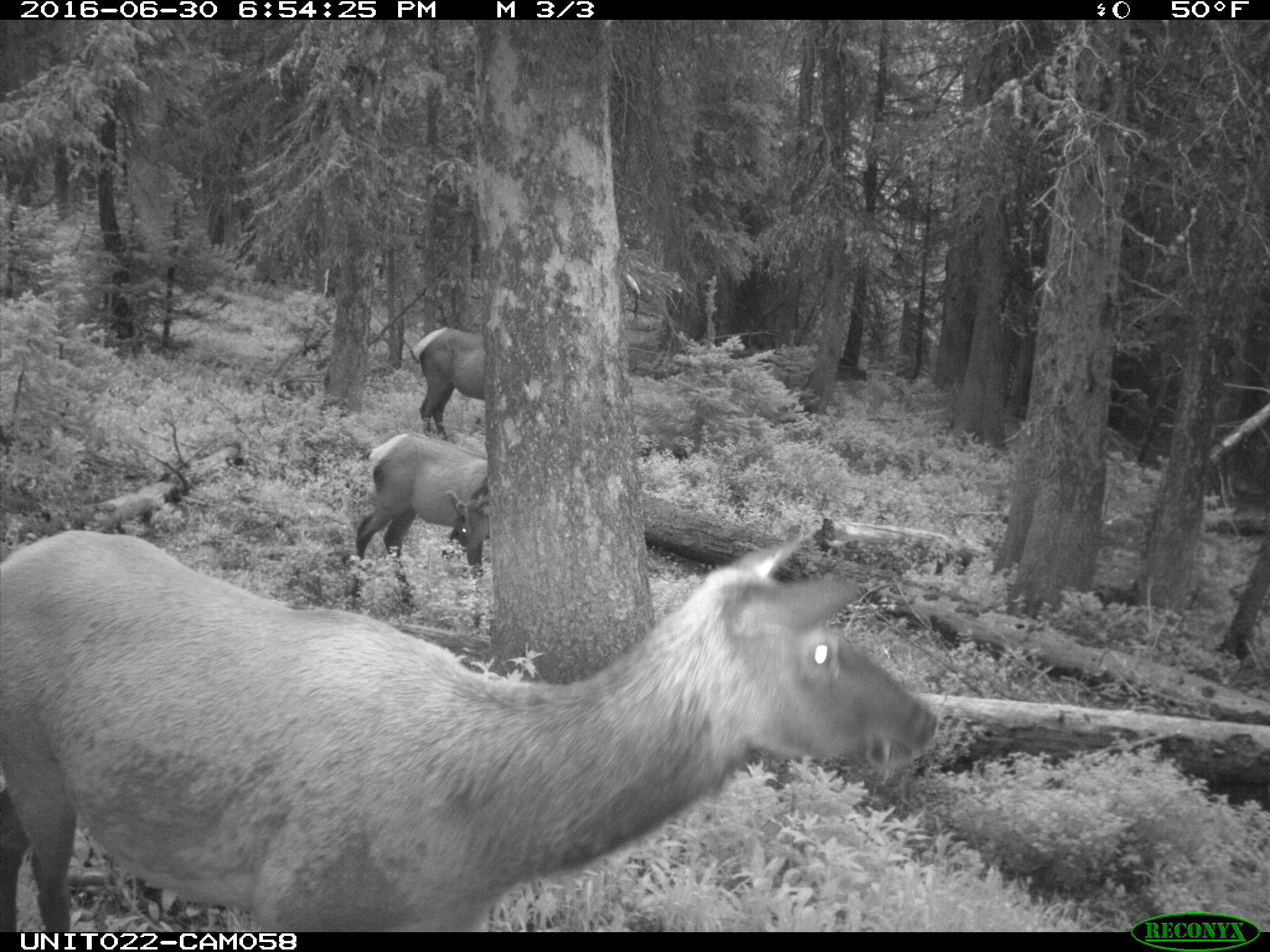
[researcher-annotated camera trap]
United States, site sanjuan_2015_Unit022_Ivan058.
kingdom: Animalia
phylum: Chordata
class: Mammalia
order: Artiodactyla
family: Cervidae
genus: Cervus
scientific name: Cervus elaphus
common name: red deer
Cervus elaphus (red deer).